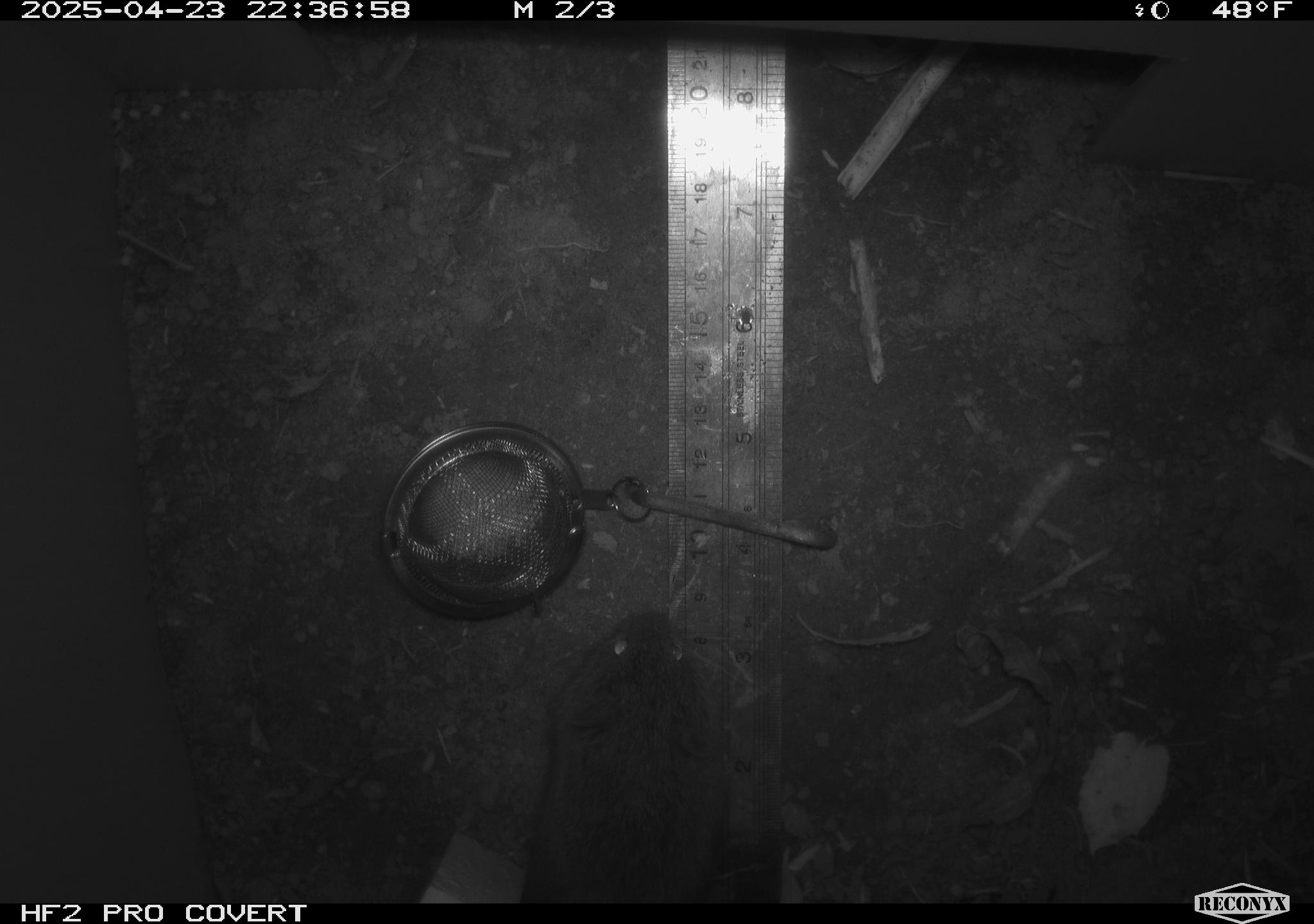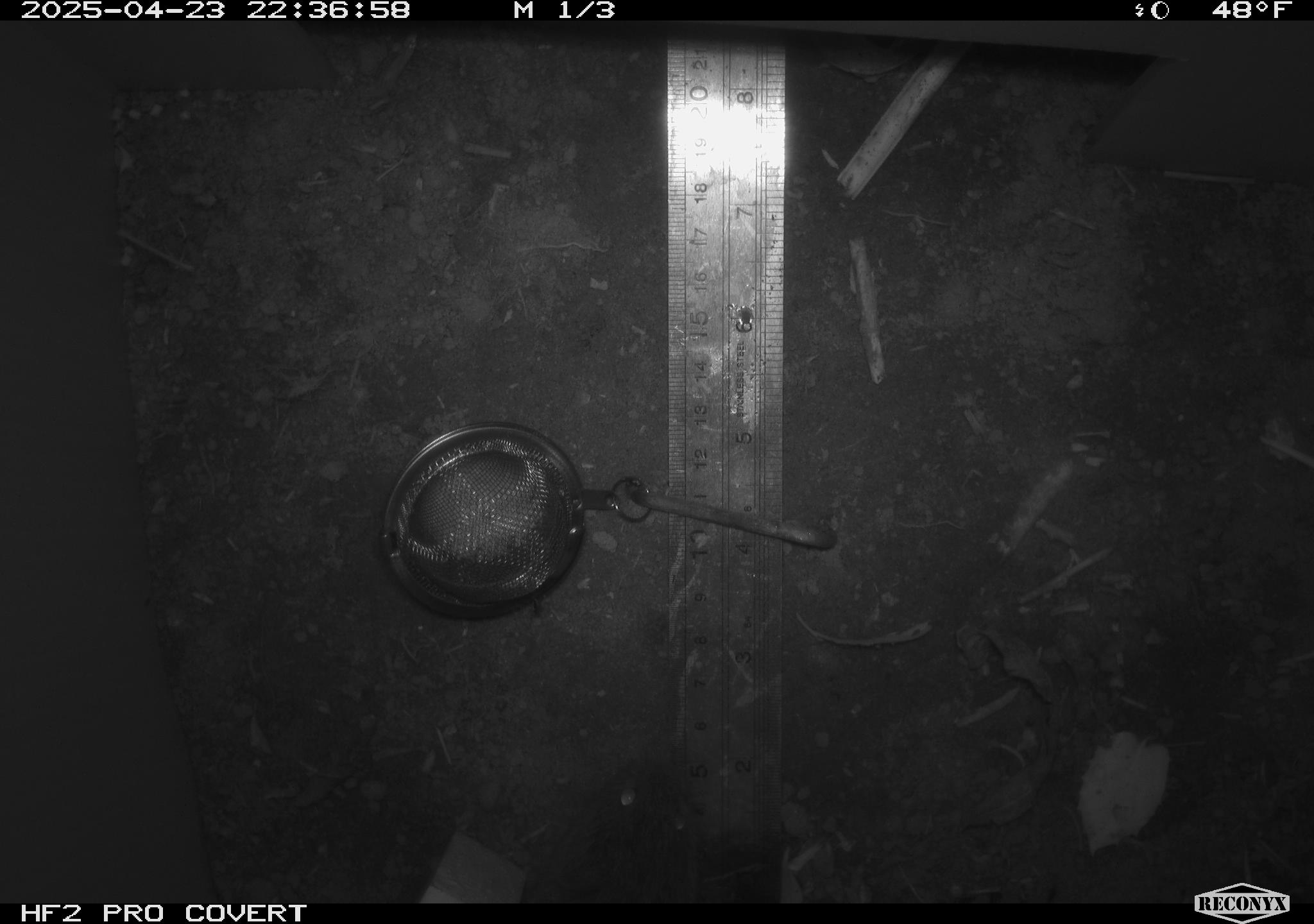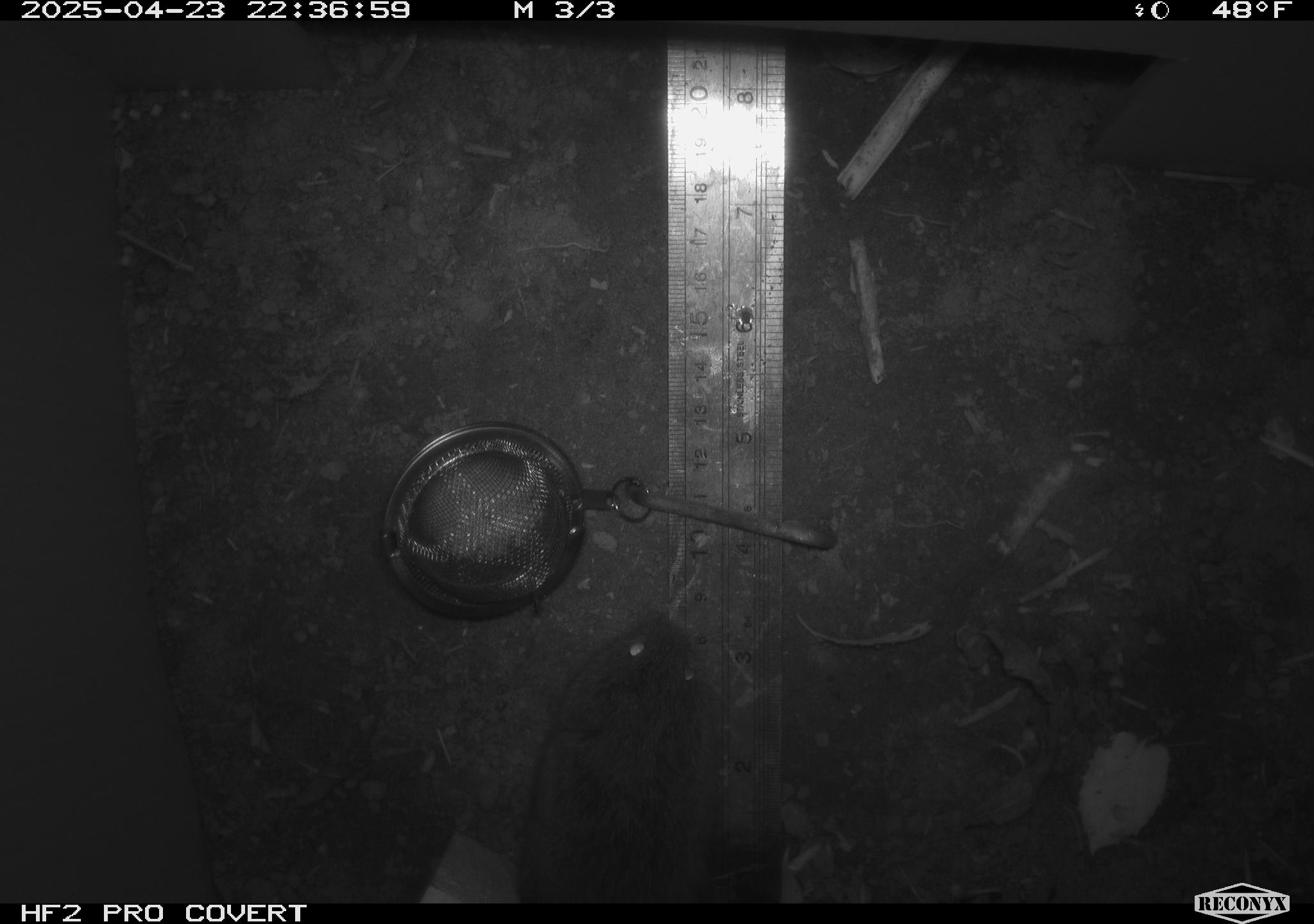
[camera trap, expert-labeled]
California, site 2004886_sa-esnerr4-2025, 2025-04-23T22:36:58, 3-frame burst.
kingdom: Animalia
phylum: Chordata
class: Mammalia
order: Rodentia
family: Cricetidae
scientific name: Arvicolinae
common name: voles, lemmings, and muskrats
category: arvicolinae subfamily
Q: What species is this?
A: Arvicolinae subfamily (voles, lemmings, and muskrats) (Arvicolinae).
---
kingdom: Animalia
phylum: Chordata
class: Mammalia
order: Rodentia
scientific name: Rodentia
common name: rodent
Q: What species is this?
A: Rodent (Rodentia).